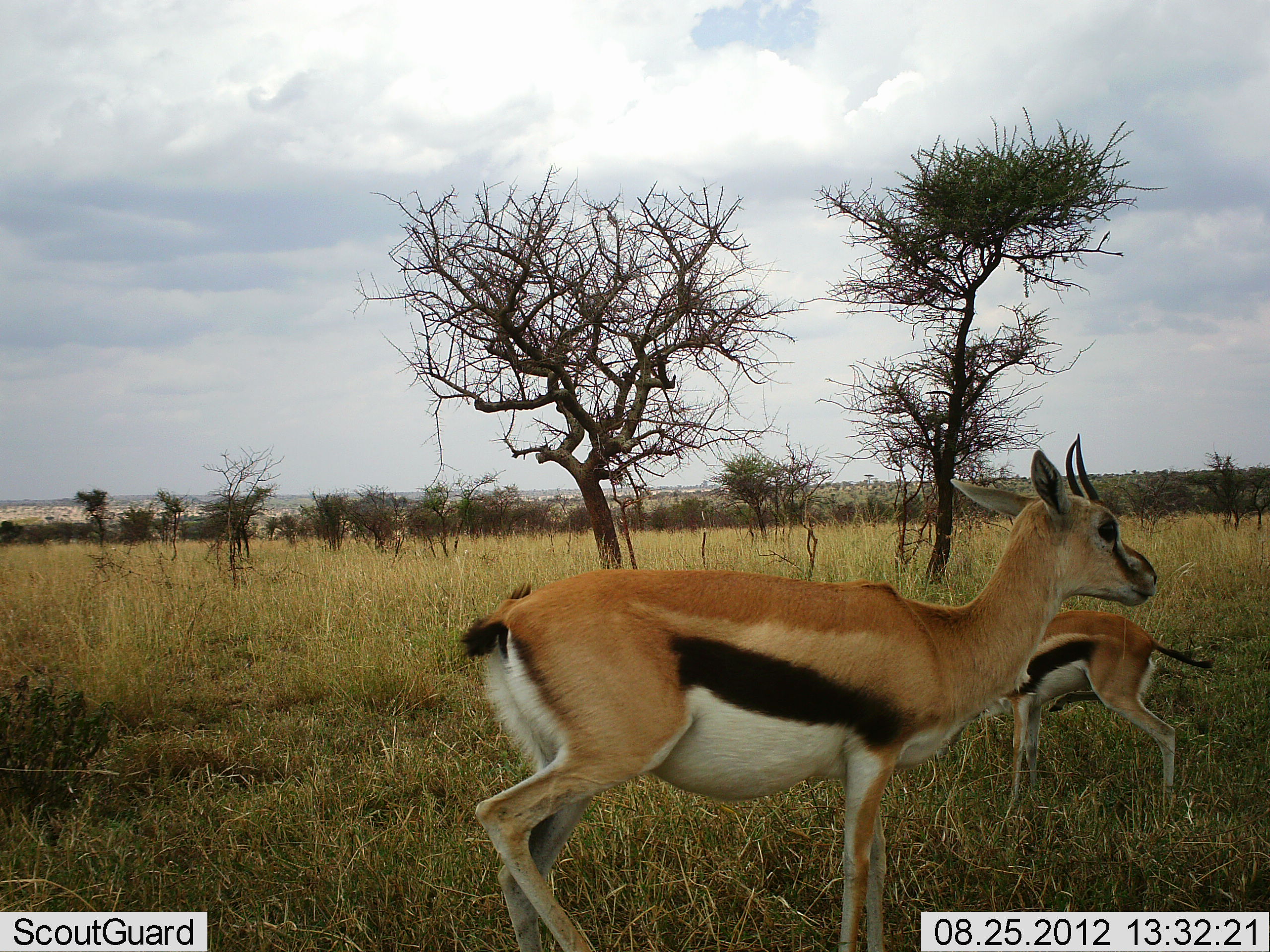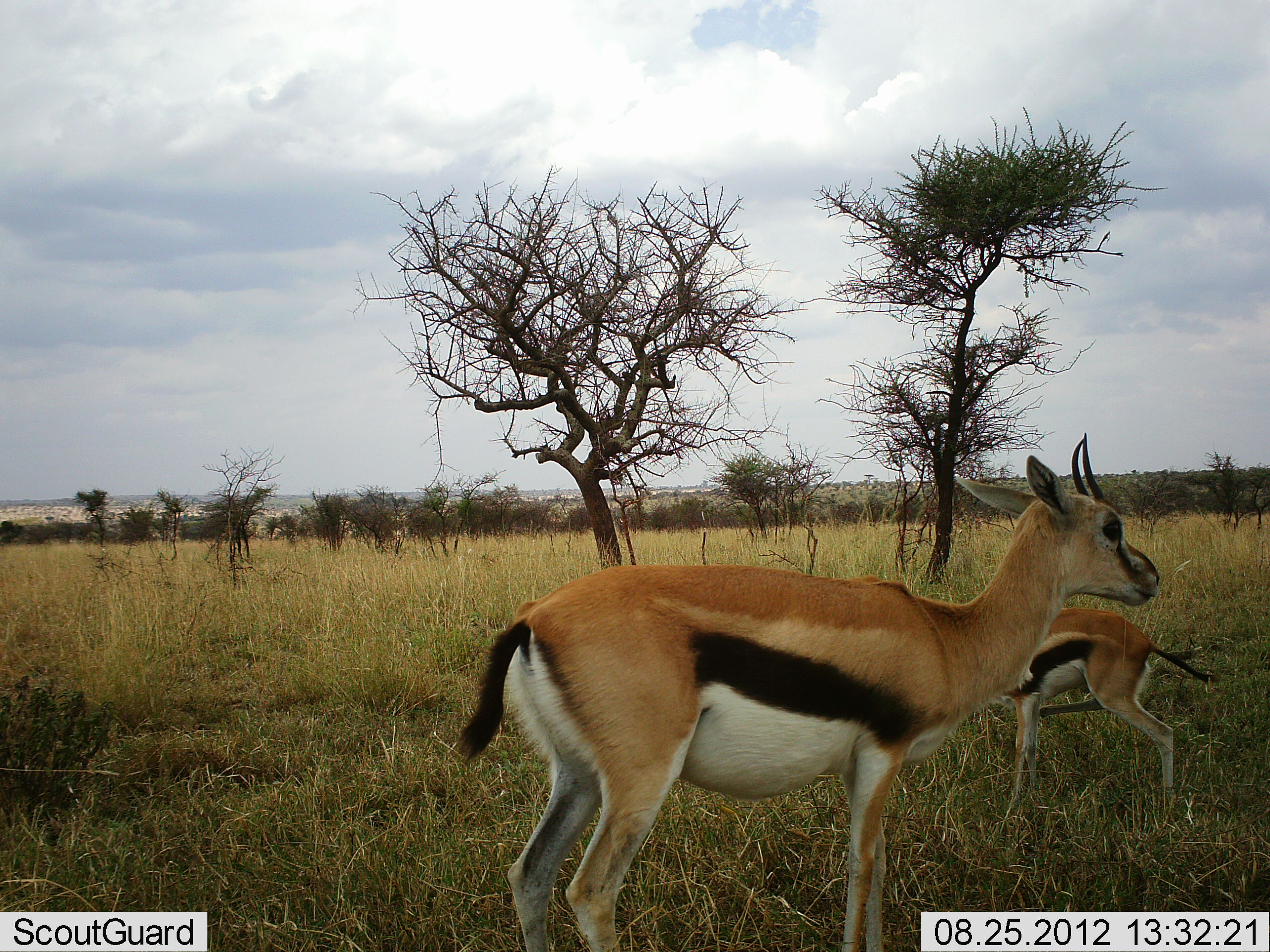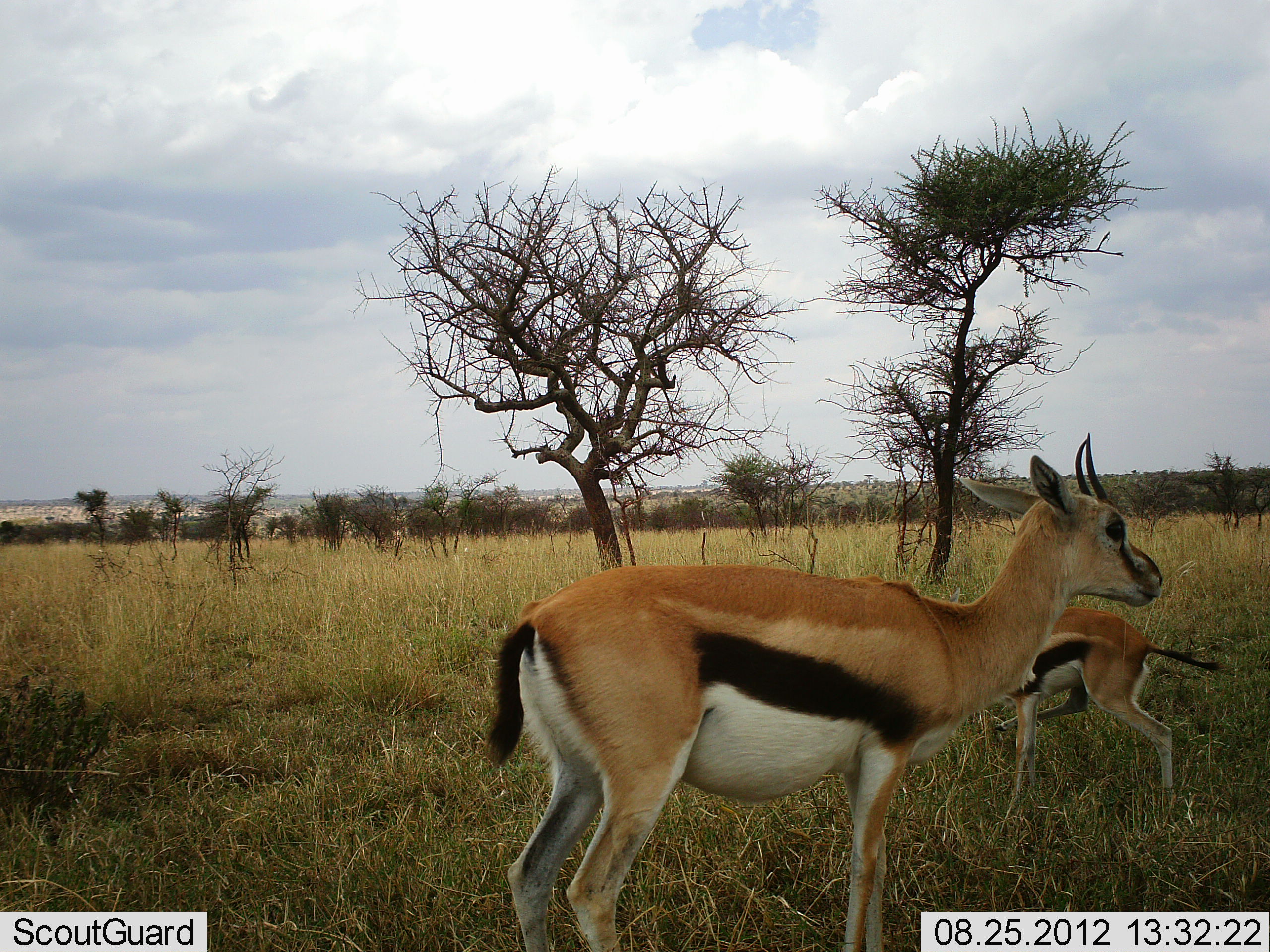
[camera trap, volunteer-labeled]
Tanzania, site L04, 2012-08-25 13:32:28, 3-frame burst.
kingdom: Animalia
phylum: Chordata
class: Mammalia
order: Artiodactyla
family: Bovidae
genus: Eudorcas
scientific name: Eudorcas thomsonii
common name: thomson's gazelle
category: gazellethomsons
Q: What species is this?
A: Gazellethomsons (thomson's gazelle) (Eudorcas thomsonii).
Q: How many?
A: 2.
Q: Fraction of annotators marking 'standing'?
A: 100%.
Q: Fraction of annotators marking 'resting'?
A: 0%.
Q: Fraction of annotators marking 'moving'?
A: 0%.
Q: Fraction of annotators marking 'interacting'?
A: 0%.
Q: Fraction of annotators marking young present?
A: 40%.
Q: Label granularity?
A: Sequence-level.